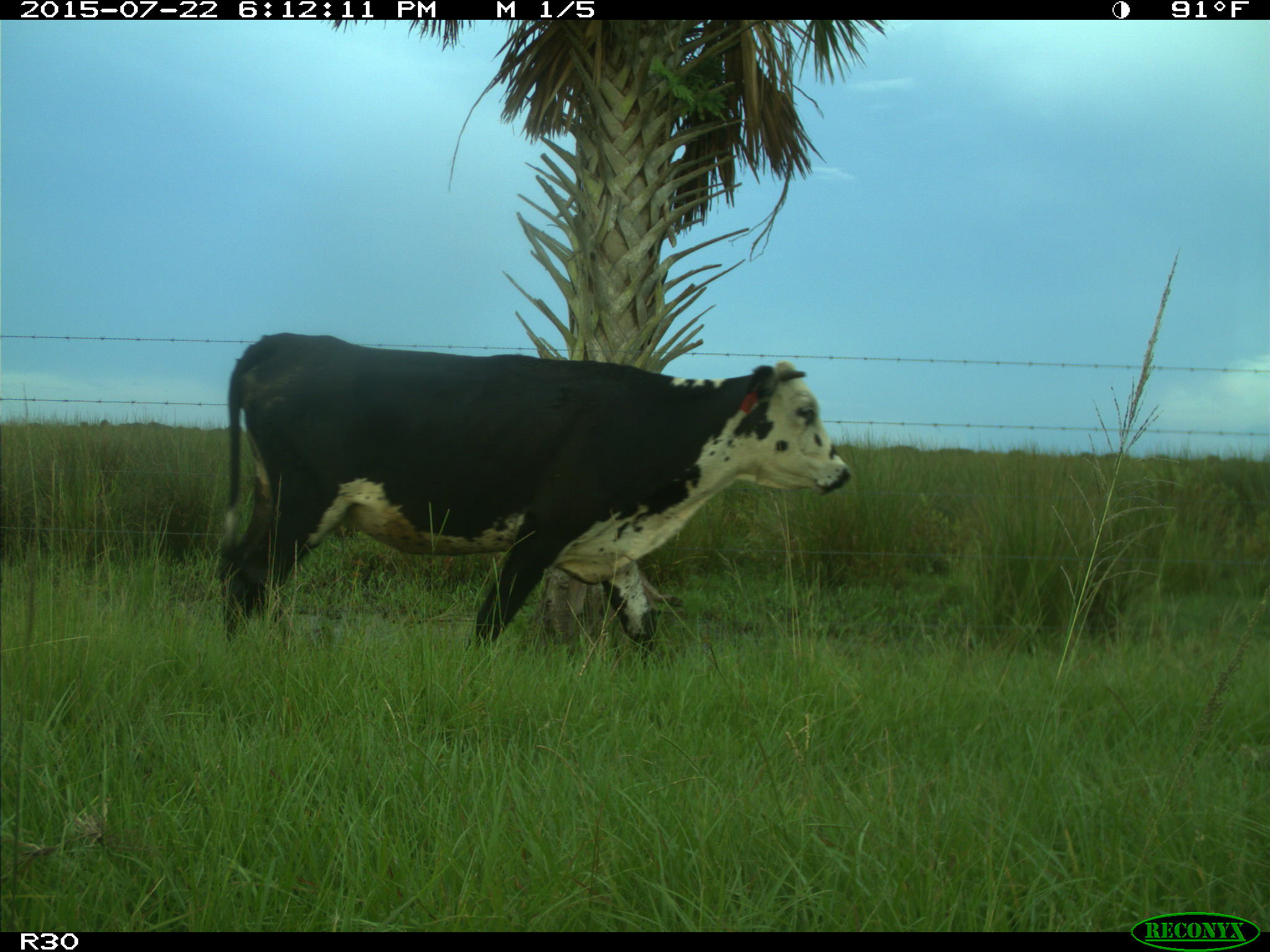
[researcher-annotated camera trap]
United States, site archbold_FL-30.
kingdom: Animalia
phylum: Chordata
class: Mammalia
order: Artiodactyla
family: Bovidae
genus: Bos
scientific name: Bos taurus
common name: domestic cow